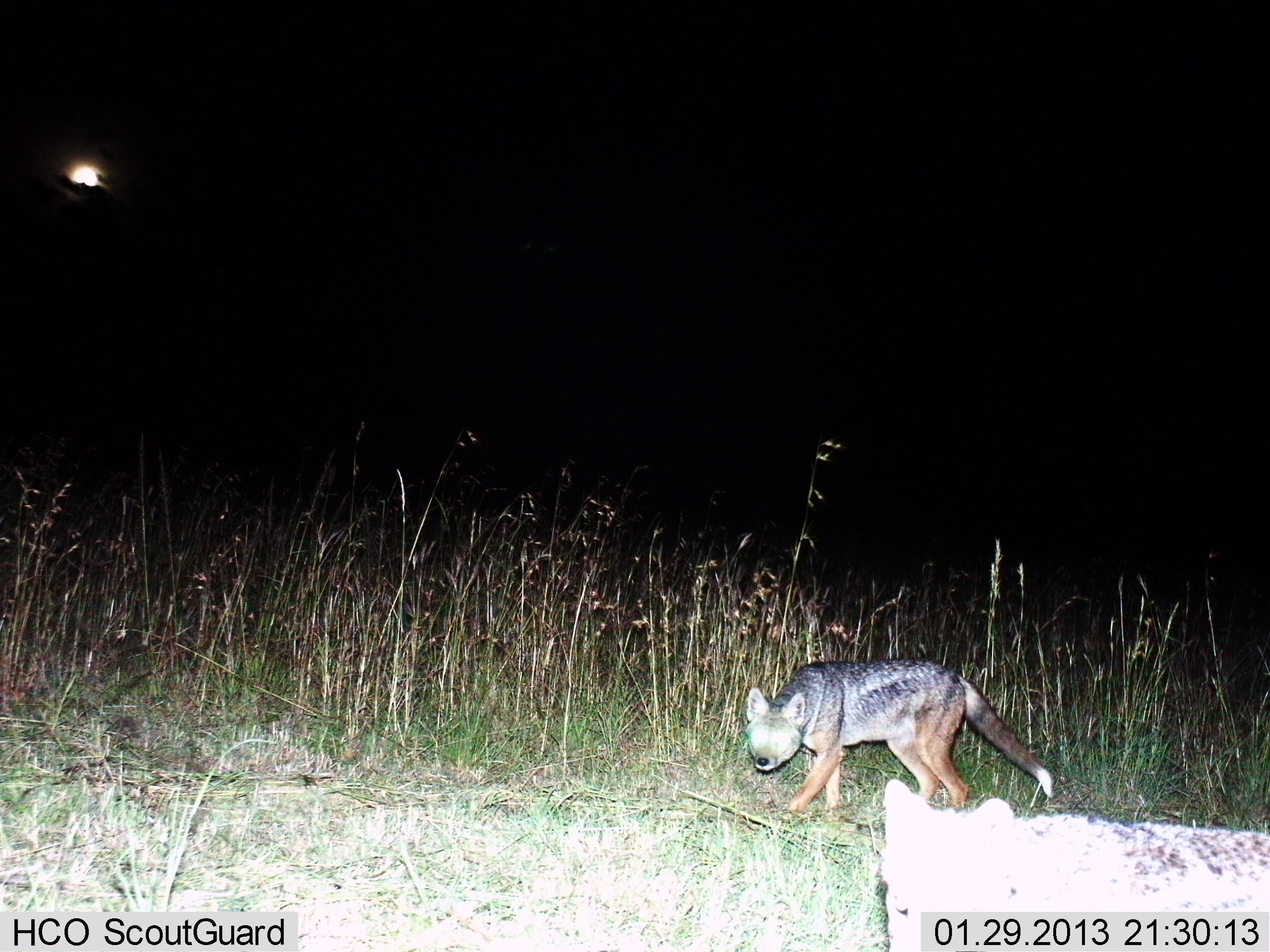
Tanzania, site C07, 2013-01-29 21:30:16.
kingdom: Animalia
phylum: Chordata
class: Mammalia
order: Carnivora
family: Canidae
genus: Lupulella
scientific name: Lupulella mesomelas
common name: black-backed jackal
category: jackal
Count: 2.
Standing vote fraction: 25%.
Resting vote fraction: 0%.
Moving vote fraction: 85%.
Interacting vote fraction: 10%.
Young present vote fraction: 0%.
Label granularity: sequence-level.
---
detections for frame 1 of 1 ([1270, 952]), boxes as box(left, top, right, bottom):
animal: box(876, 774, 1270, 952); box(746, 655, 1055, 821)